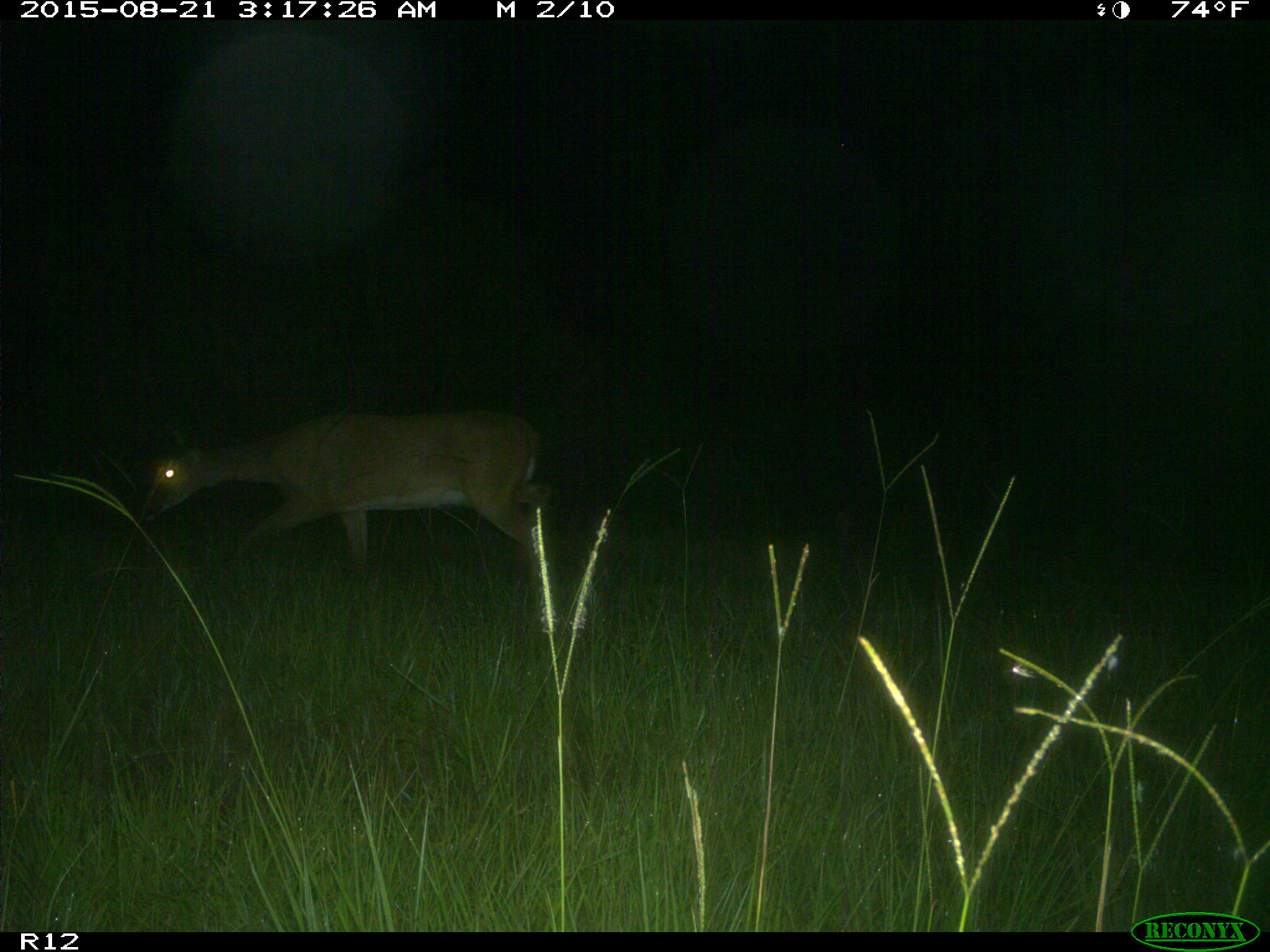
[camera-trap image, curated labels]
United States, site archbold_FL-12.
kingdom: Animalia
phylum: Chordata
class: Mammalia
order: Artiodactyla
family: Cervidae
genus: Odocoileus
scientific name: Odocoileus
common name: deer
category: unidentified deer